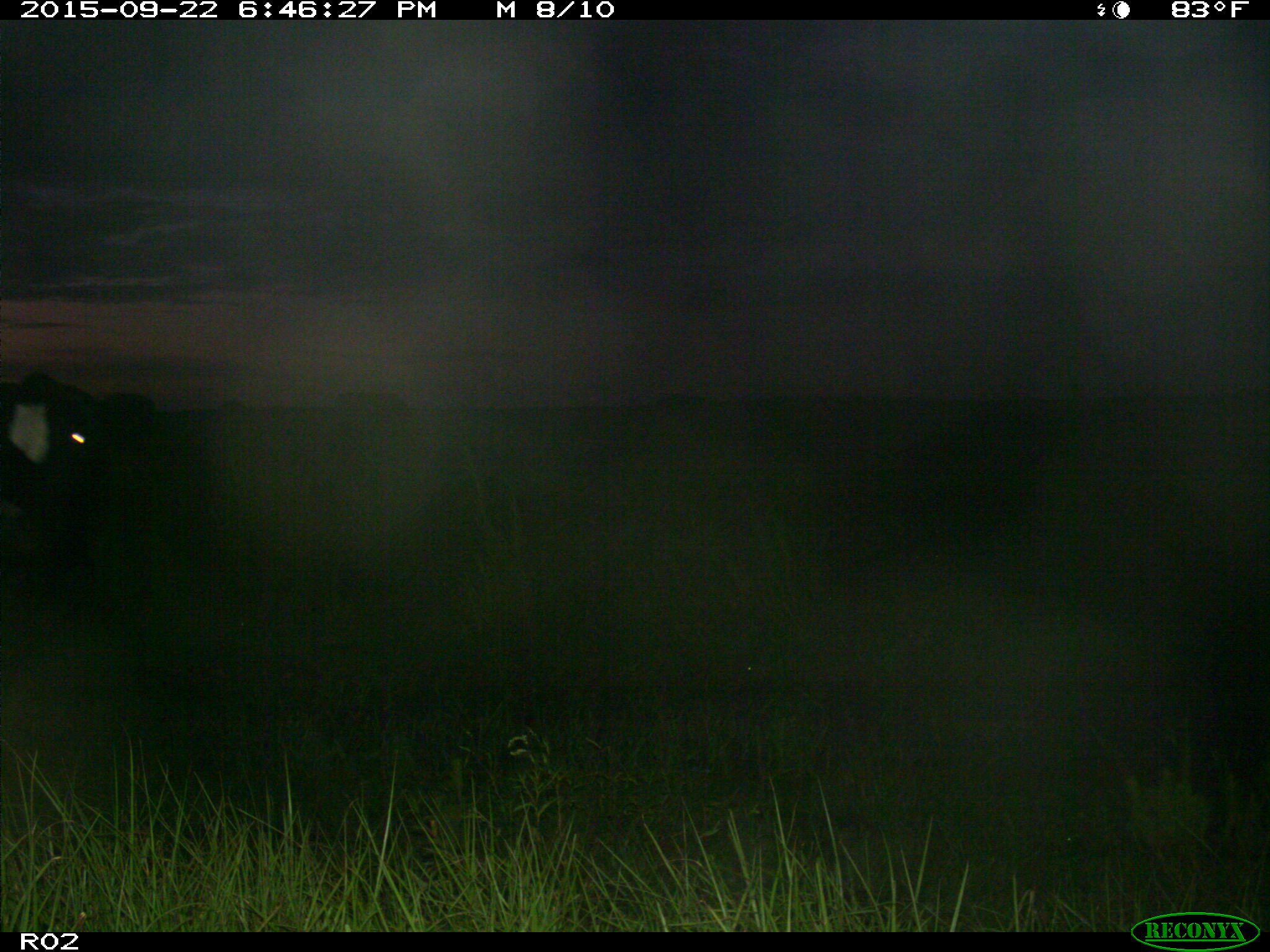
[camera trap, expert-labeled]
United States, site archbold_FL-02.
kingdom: Animalia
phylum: Chordata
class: Mammalia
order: Artiodactyla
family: Bovidae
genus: Bos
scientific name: Bos taurus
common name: domestic cow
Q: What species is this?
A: Bos taurus (domestic cow).